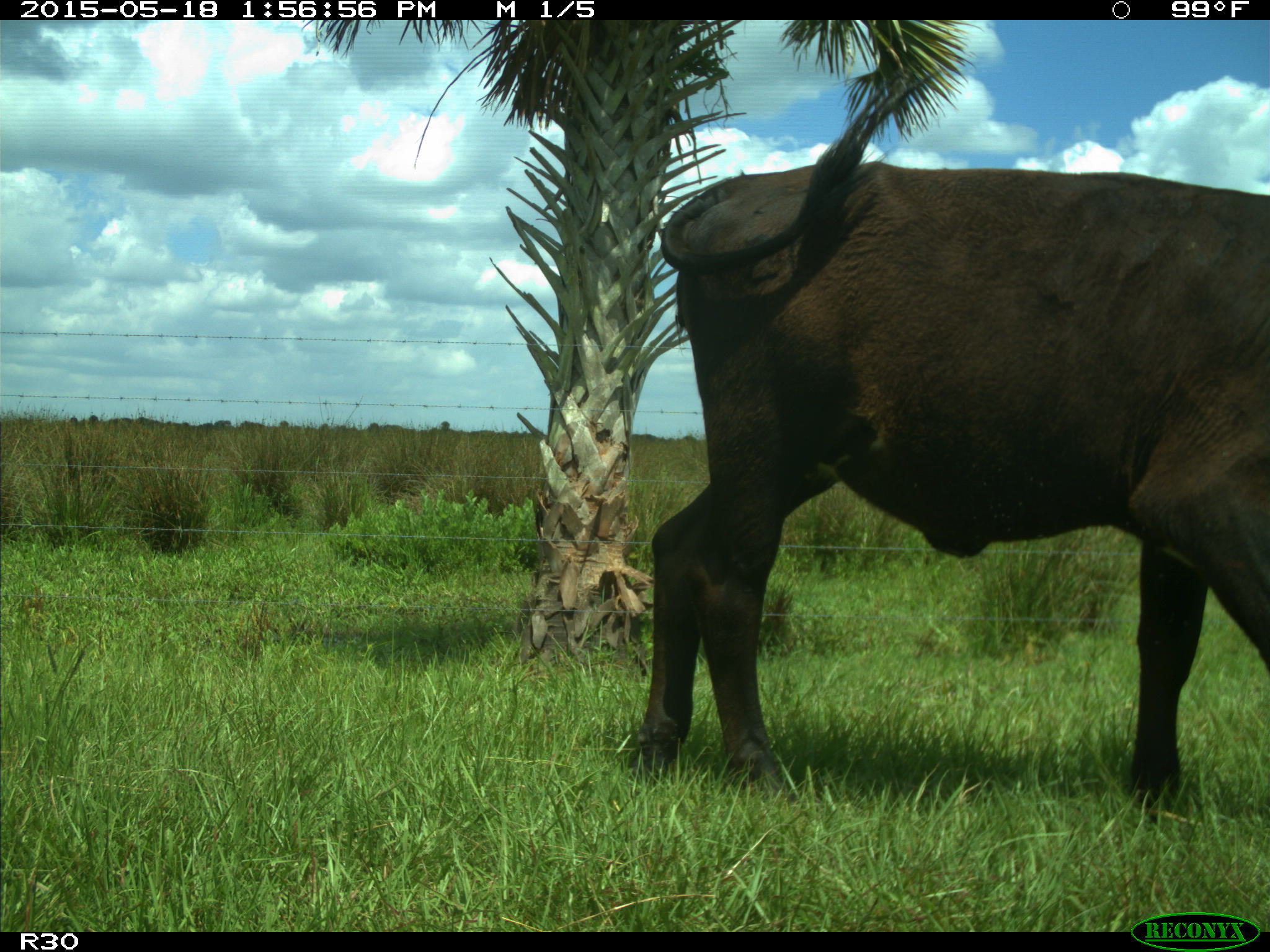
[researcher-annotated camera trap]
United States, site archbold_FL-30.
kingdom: Animalia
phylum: Chordata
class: Mammalia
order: Artiodactyla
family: Bovidae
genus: Bos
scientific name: Bos taurus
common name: domestic cow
Bos taurus (domestic cow).